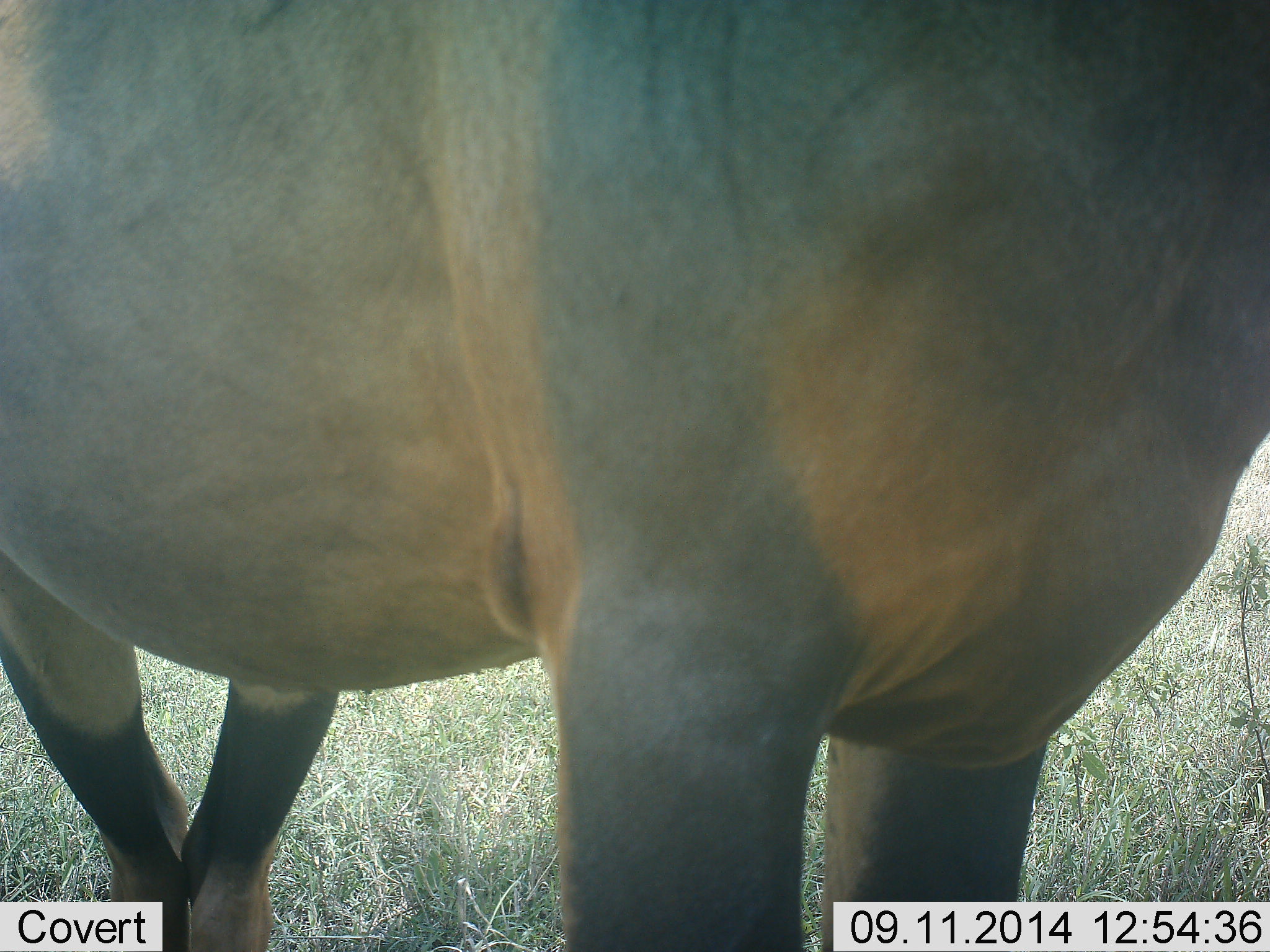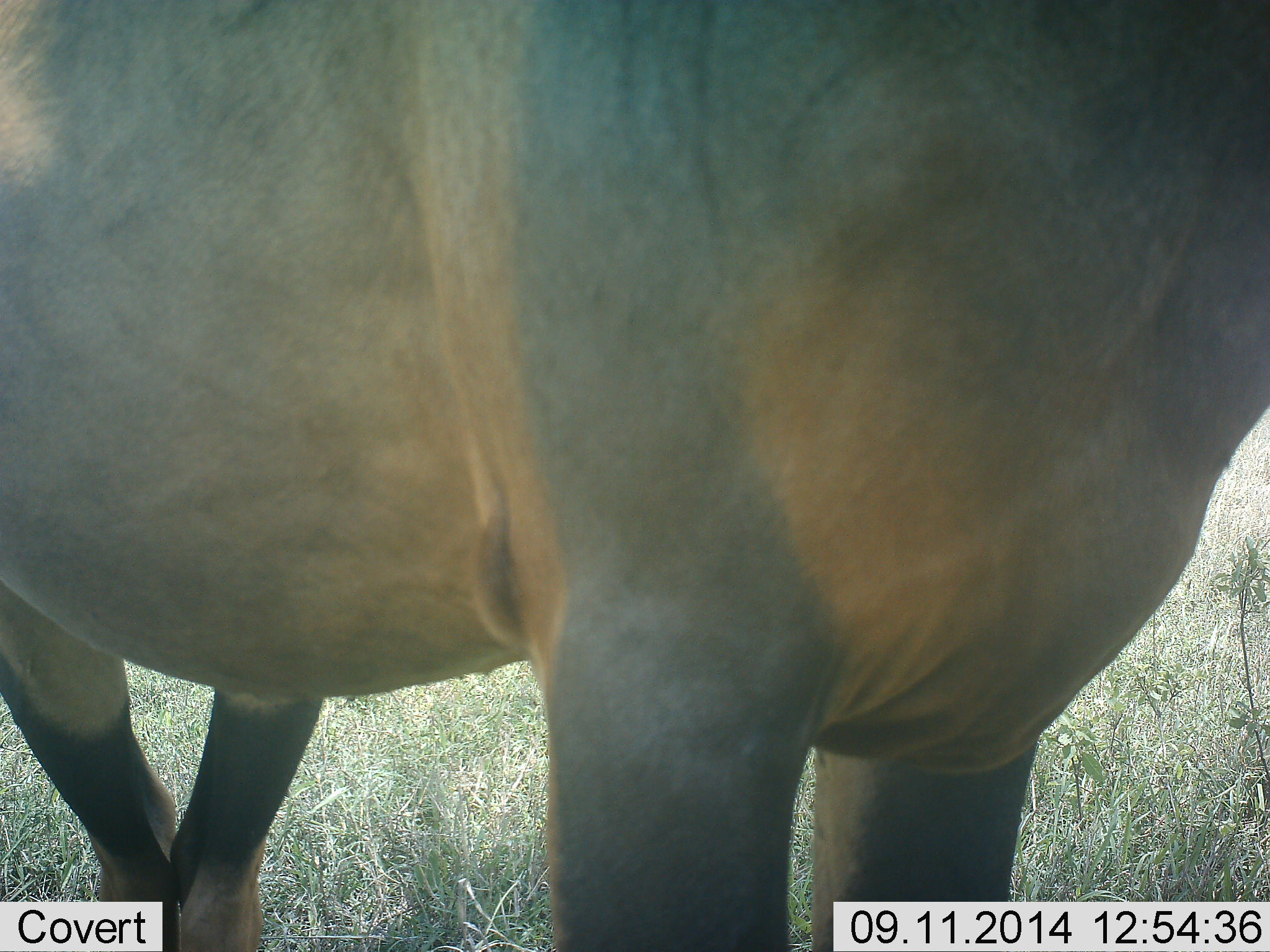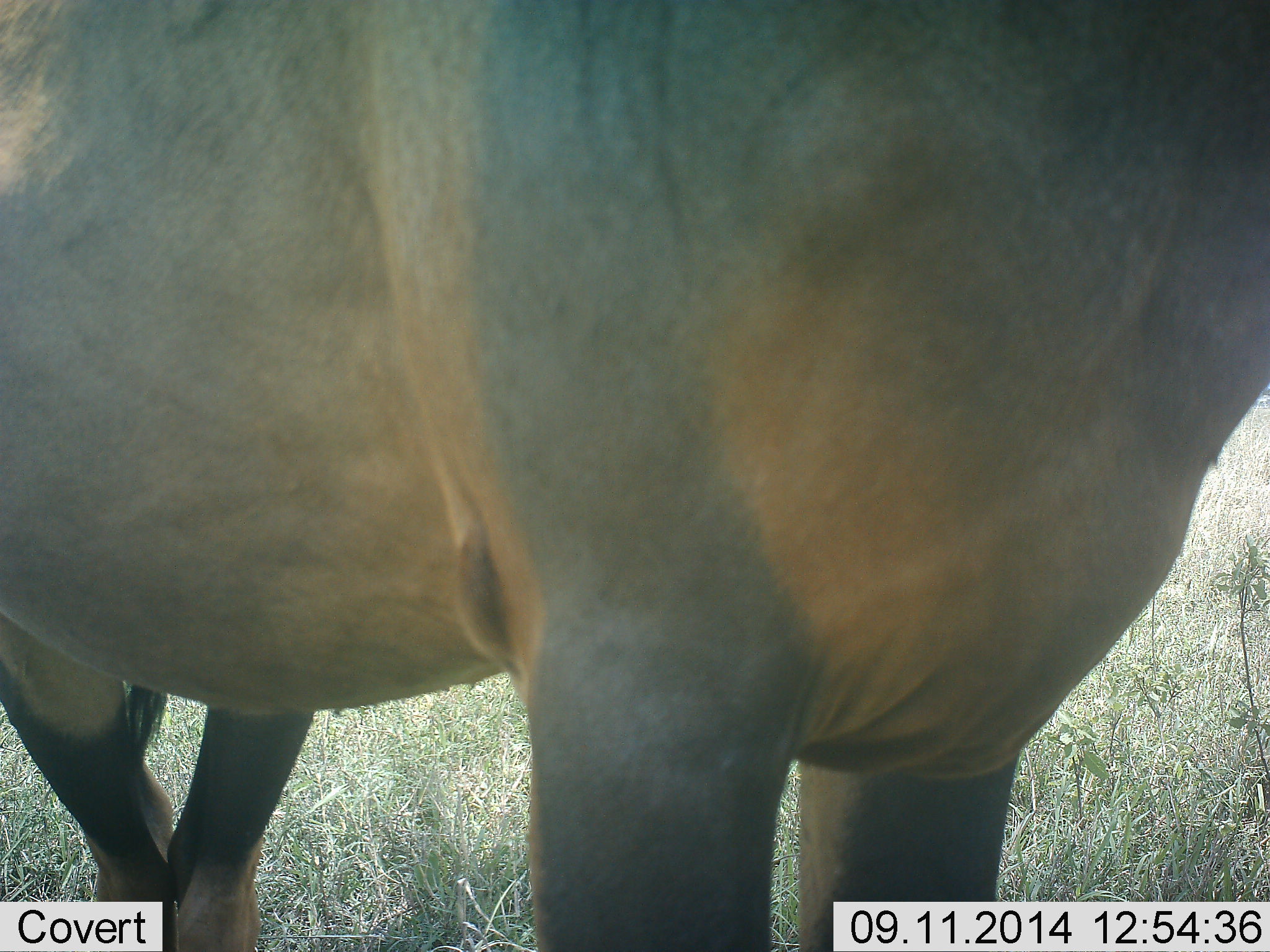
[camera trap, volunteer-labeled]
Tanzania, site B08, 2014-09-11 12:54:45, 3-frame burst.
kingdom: Animalia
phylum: Chordata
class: Mammalia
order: Artiodactyla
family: Bovidae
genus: Damaliscus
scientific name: Damaliscus lunatus jimela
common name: topi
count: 1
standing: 100%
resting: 0%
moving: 0%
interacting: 10%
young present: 0%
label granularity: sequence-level